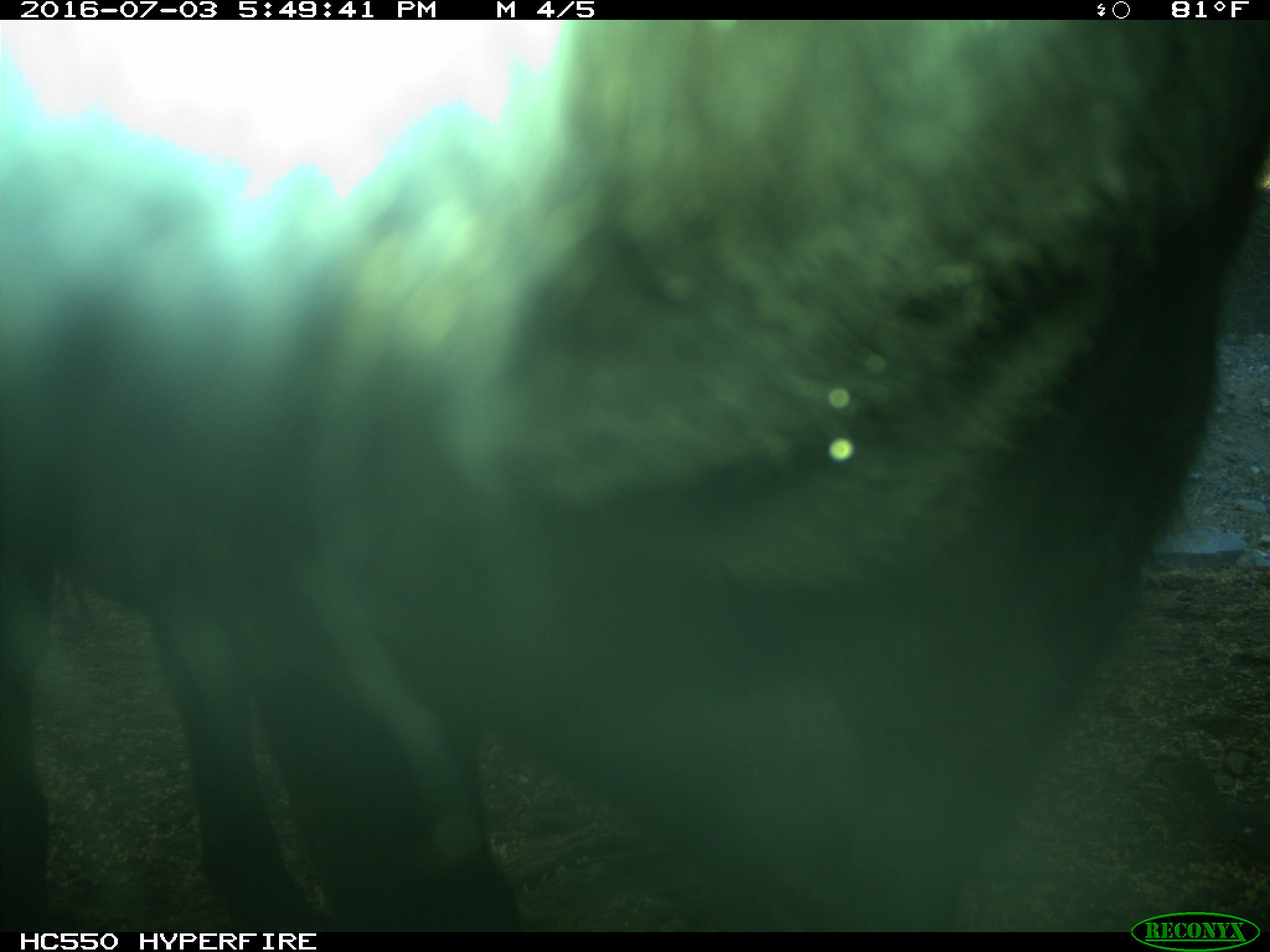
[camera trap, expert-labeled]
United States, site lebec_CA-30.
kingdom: Animalia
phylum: Chordata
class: Mammalia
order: Artiodactyla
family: Bovidae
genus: Bos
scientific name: Bos taurus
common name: domestic cow